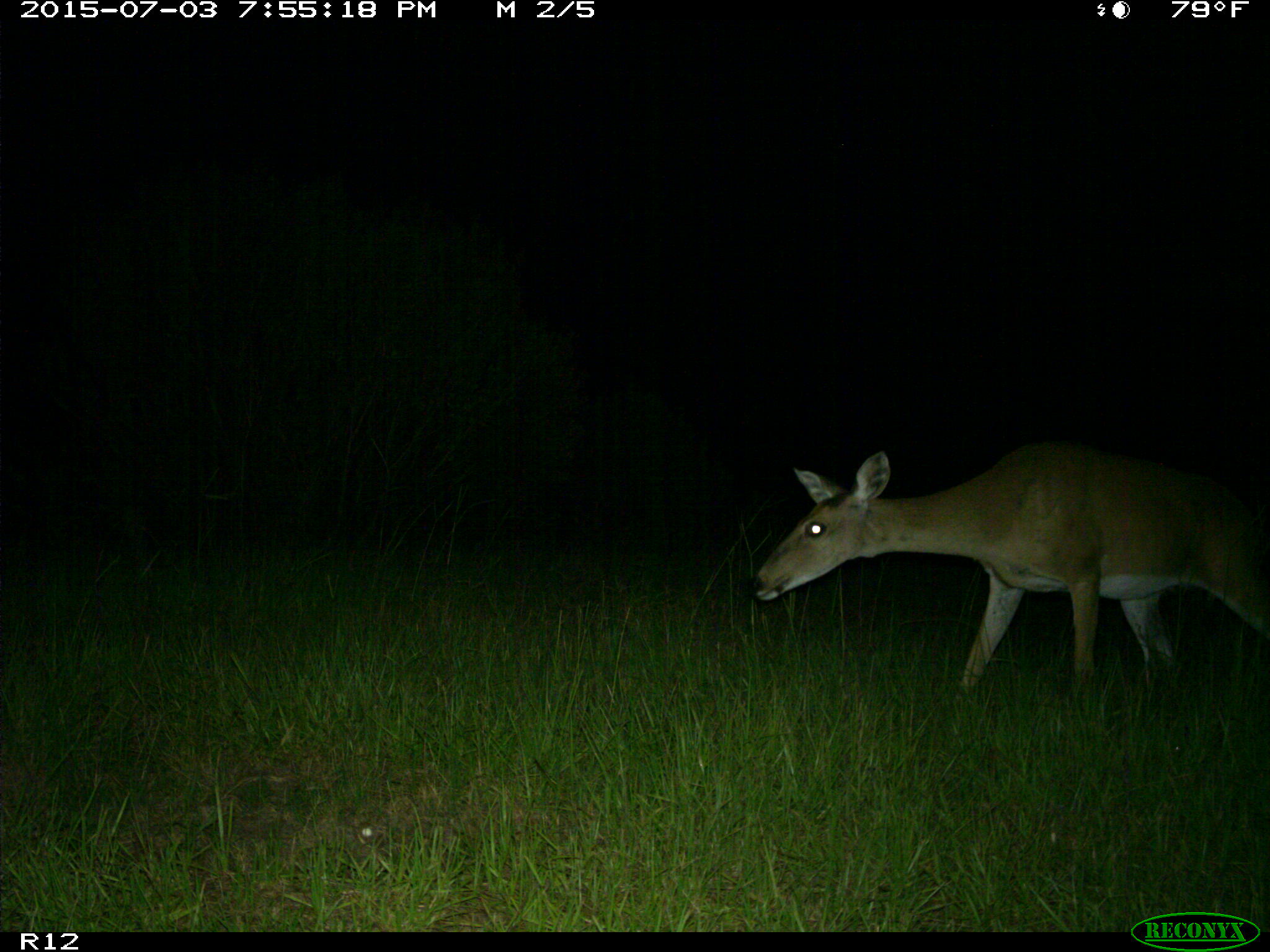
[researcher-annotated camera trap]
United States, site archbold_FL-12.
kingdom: Animalia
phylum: Chordata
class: Mammalia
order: Artiodactyla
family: Cervidae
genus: Odocoileus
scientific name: Odocoileus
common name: deer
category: unidentified deer